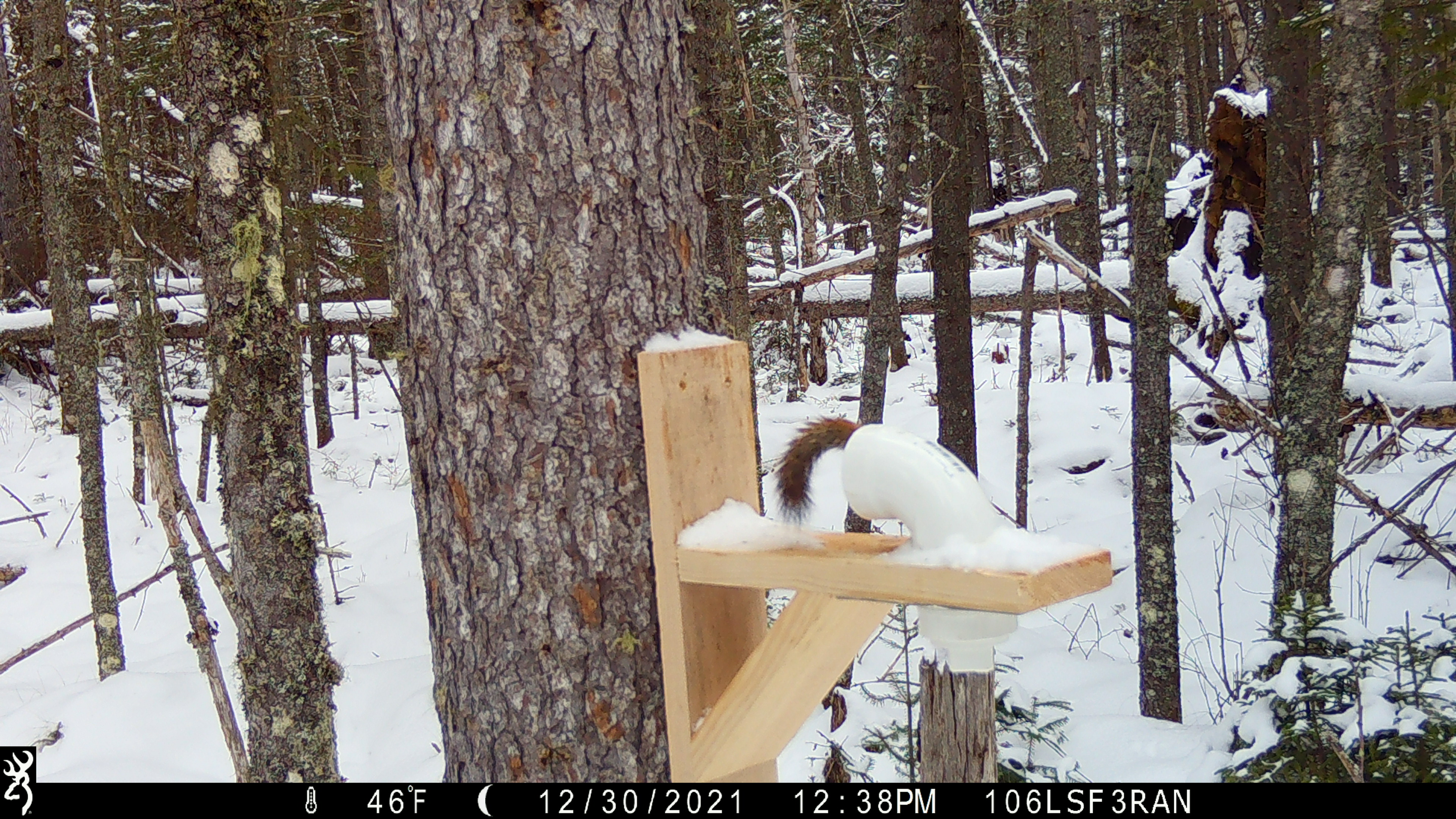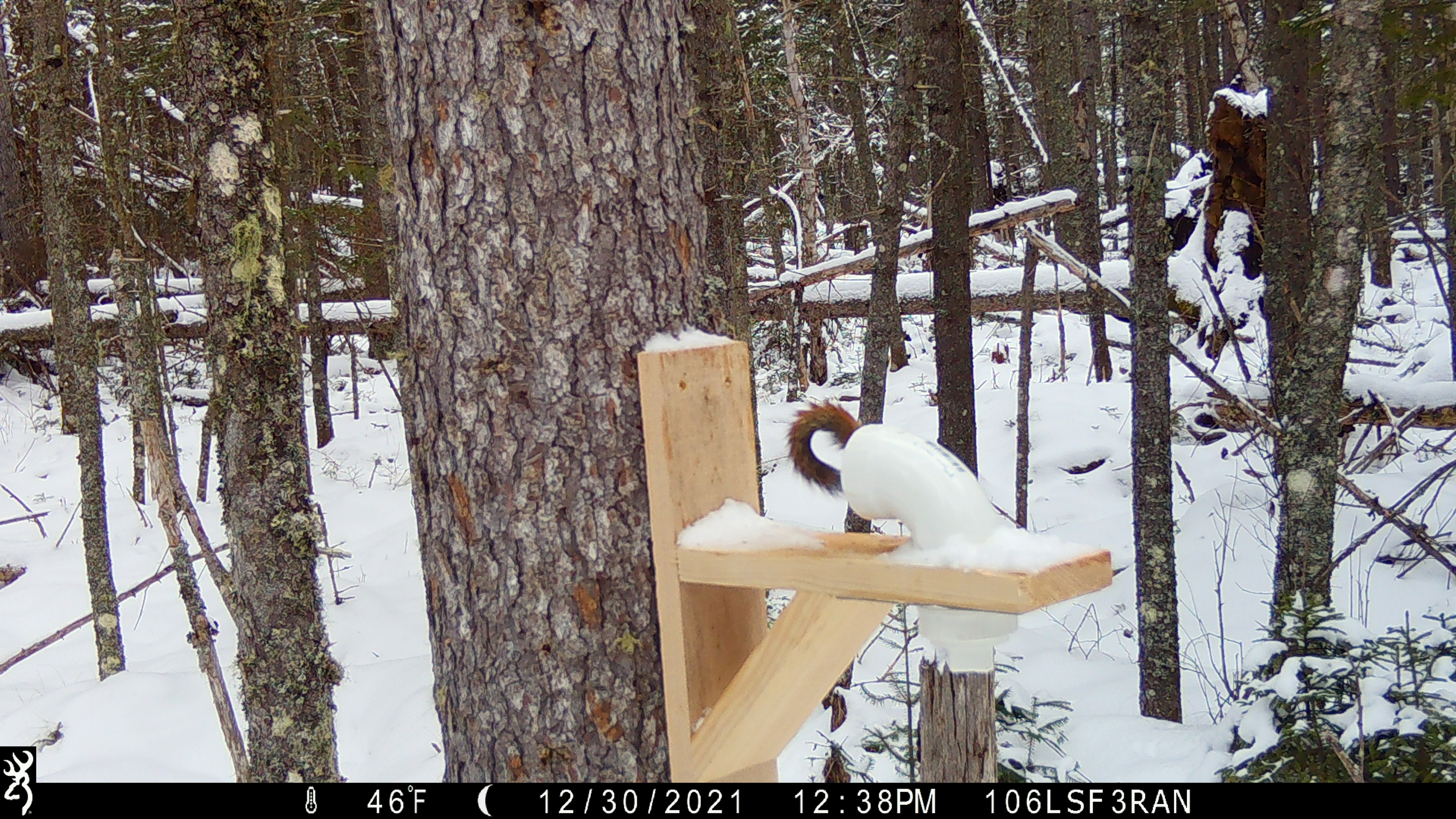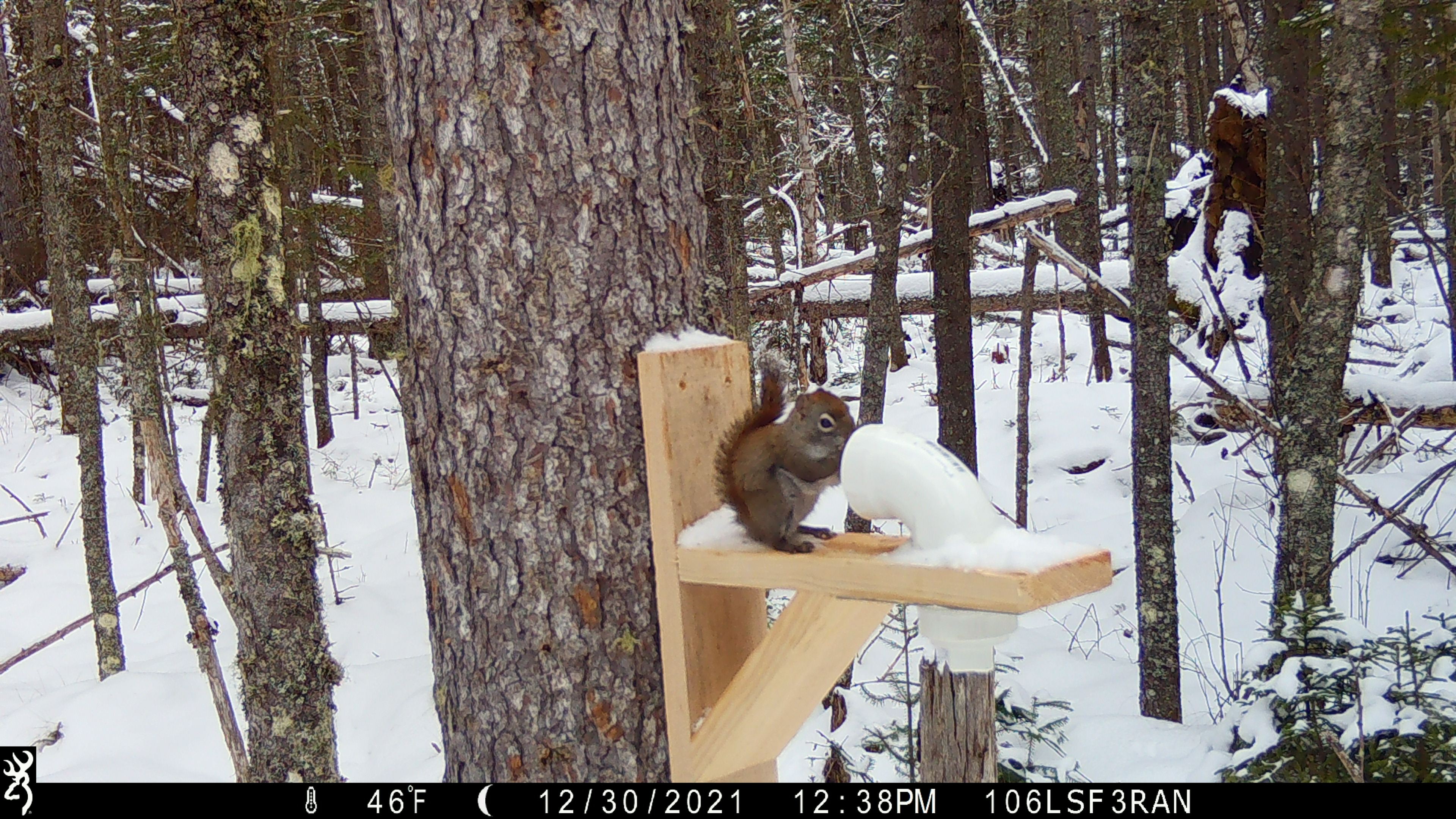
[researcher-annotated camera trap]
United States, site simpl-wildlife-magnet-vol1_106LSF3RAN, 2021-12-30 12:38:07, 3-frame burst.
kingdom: Animalia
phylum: Chordata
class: Mammalia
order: Rodentia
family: Sciuridae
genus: Tamiasciurus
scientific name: Tamiasciurus hudsonicus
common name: red squirrel